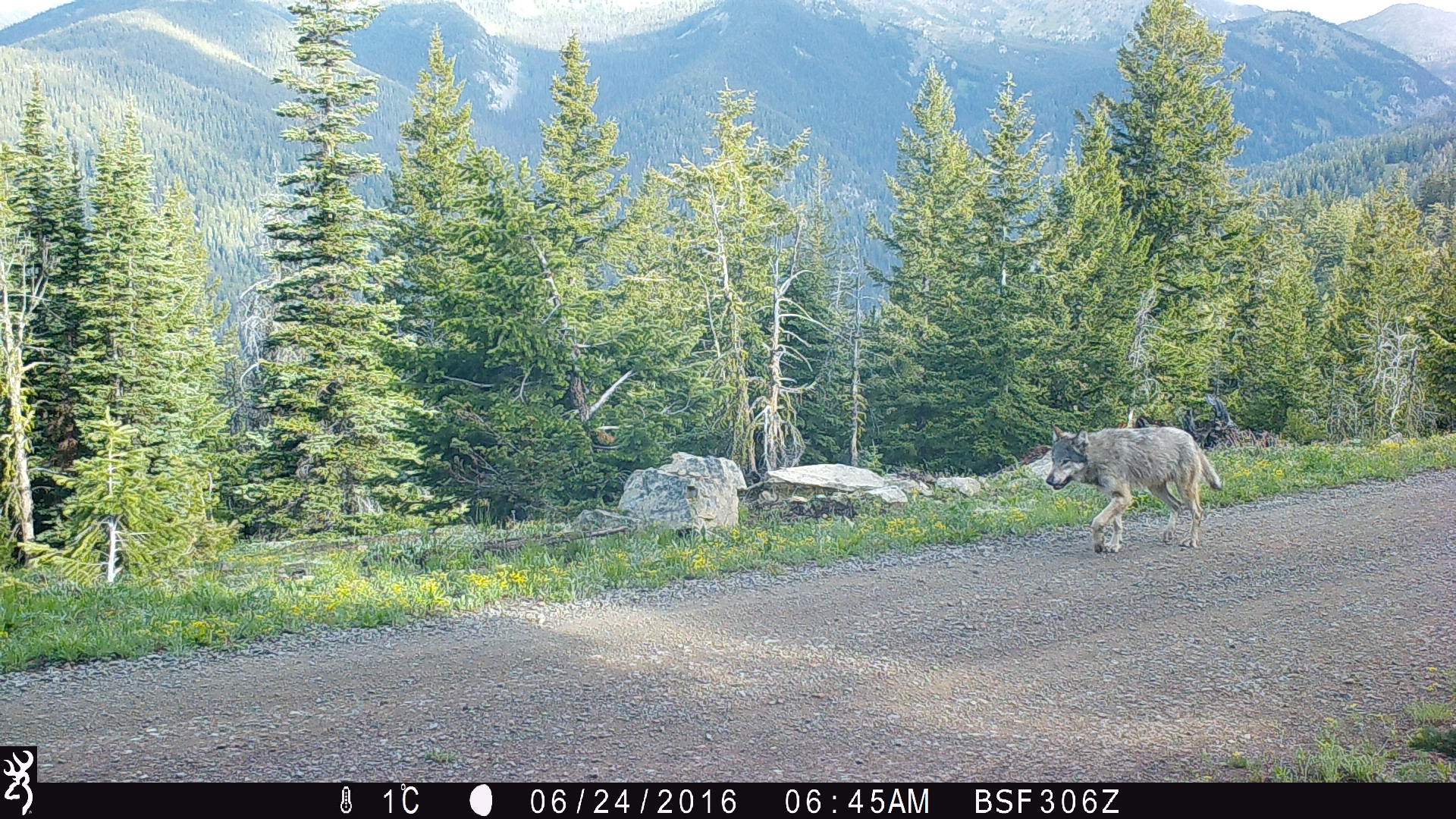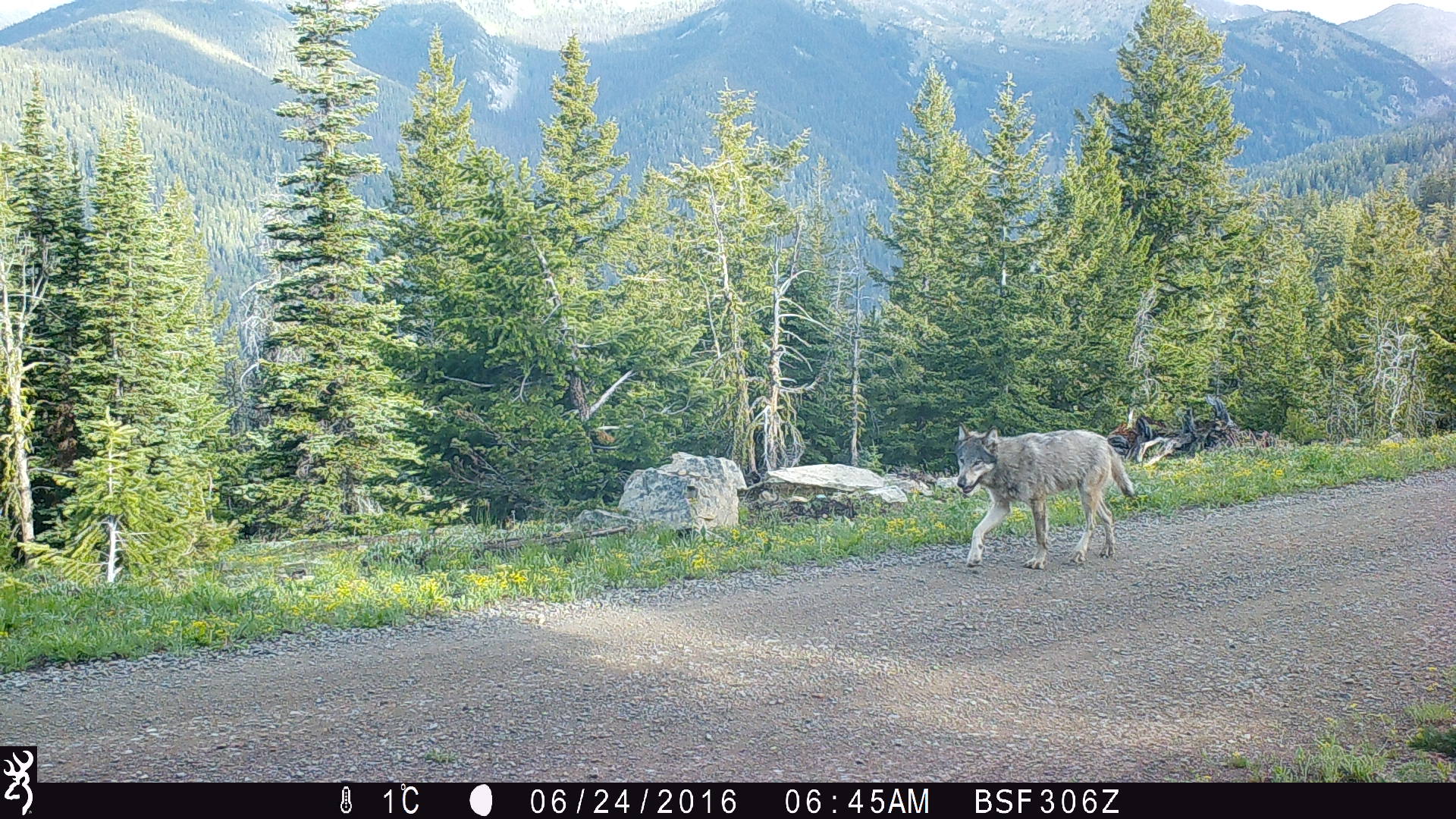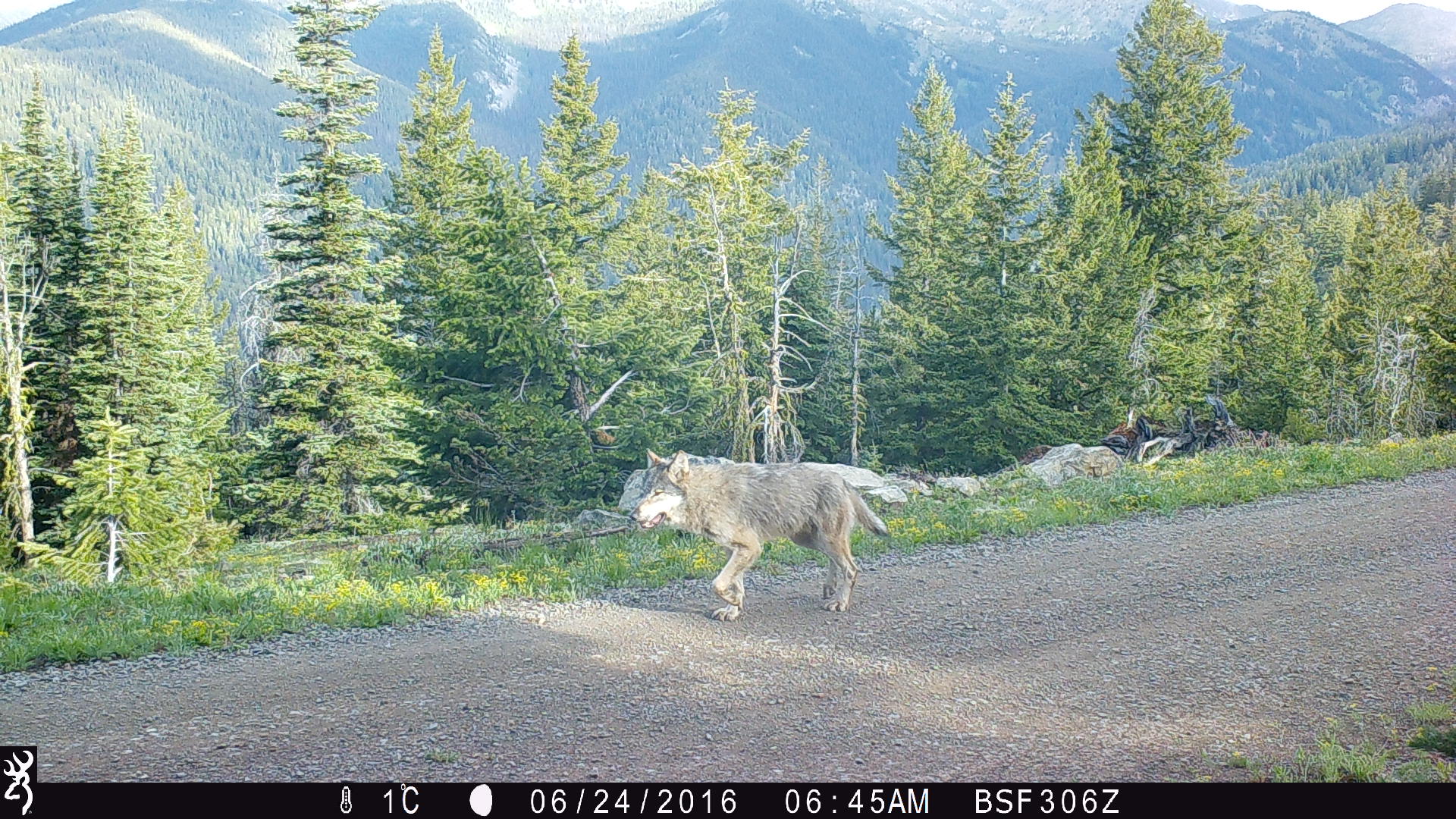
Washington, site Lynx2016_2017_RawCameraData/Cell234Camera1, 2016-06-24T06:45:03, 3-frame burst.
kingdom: Animalia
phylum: Chordata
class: Mammalia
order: Carnivora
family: Canidae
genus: Canis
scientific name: Canis lupus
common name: gray wolf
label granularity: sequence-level